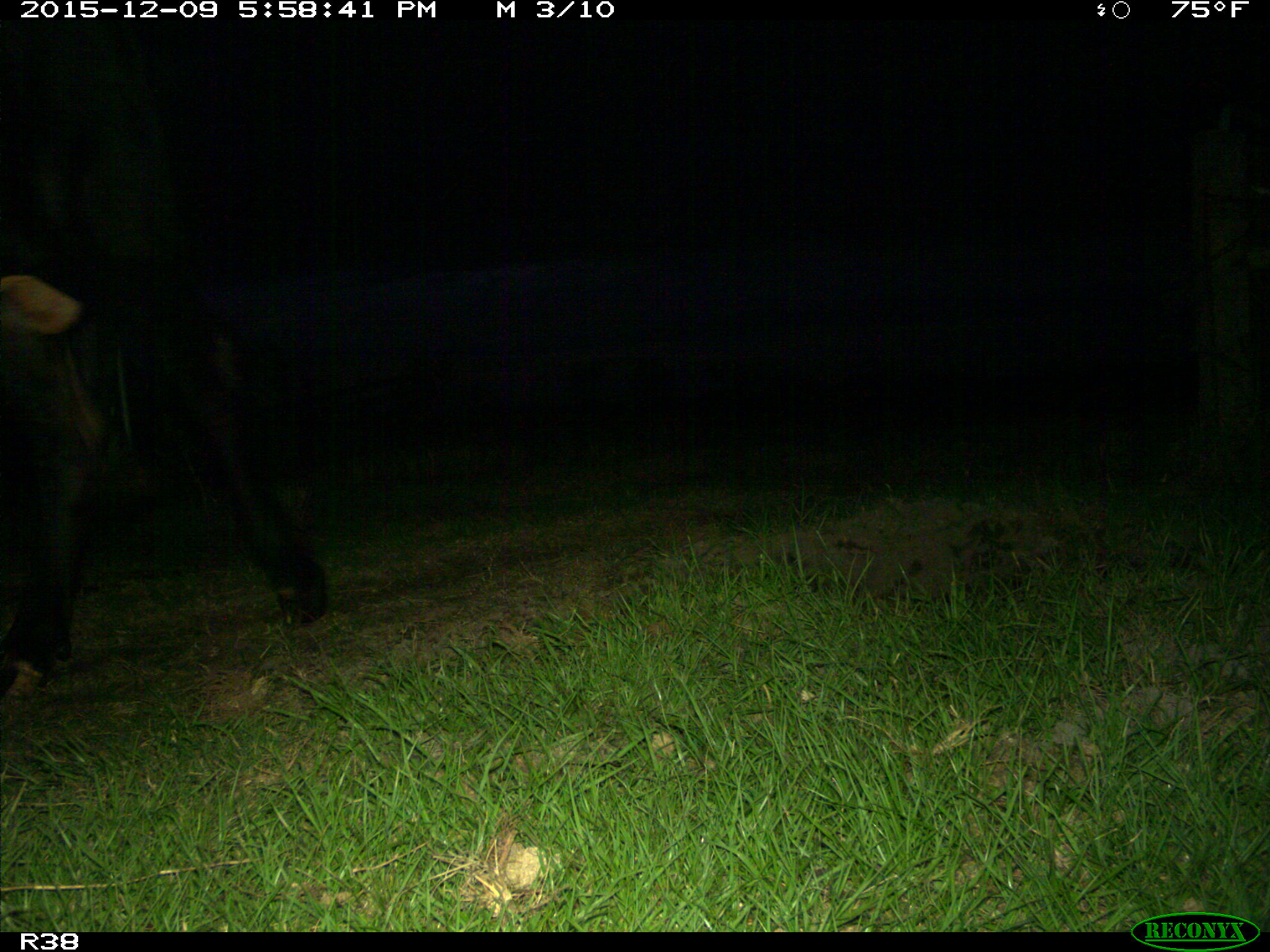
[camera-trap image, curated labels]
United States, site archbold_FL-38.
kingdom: Animalia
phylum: Chordata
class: Mammalia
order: Artiodactyla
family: Bovidae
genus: Bos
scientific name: Bos taurus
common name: domestic cow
Bos taurus (domestic cow).